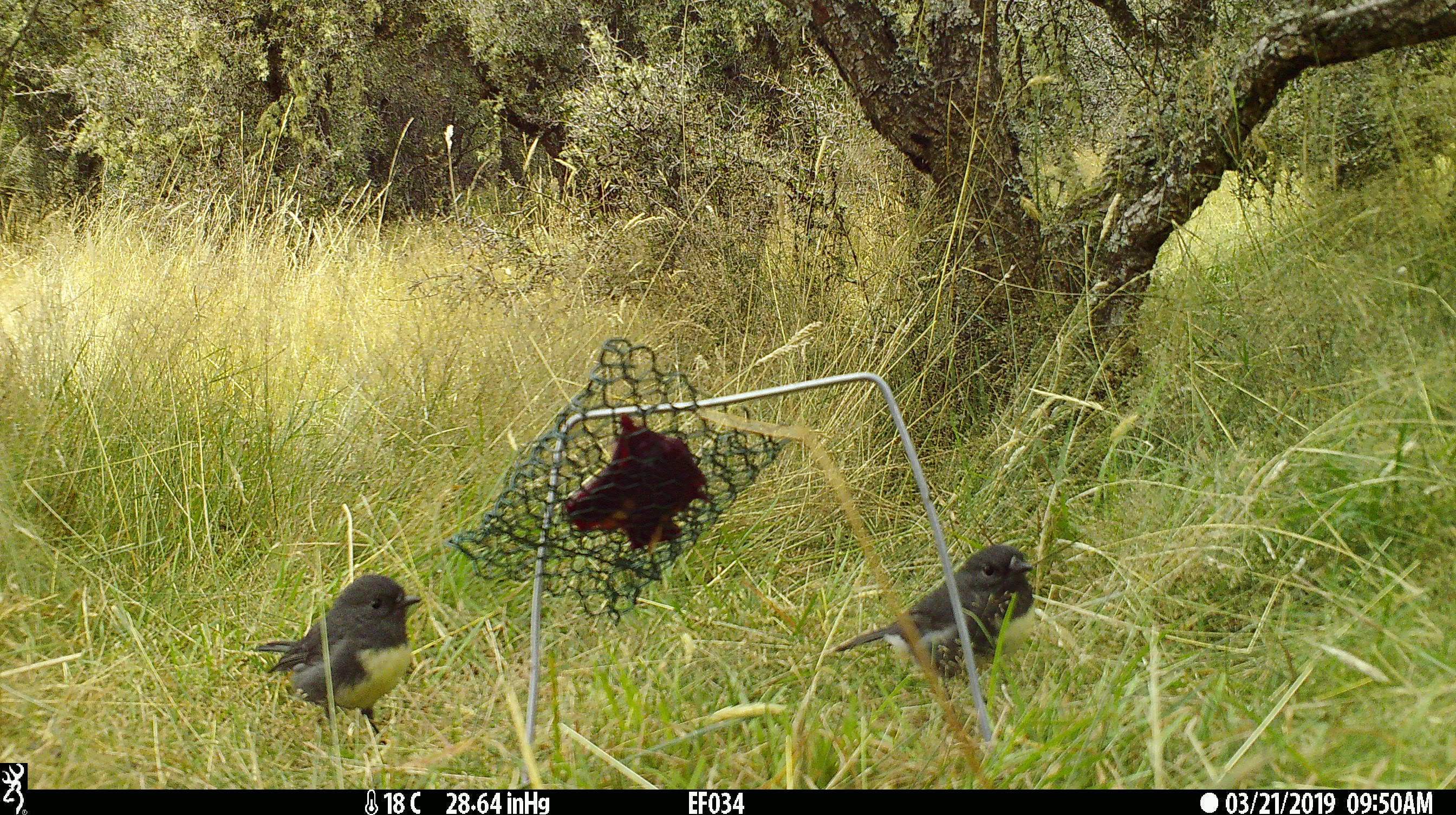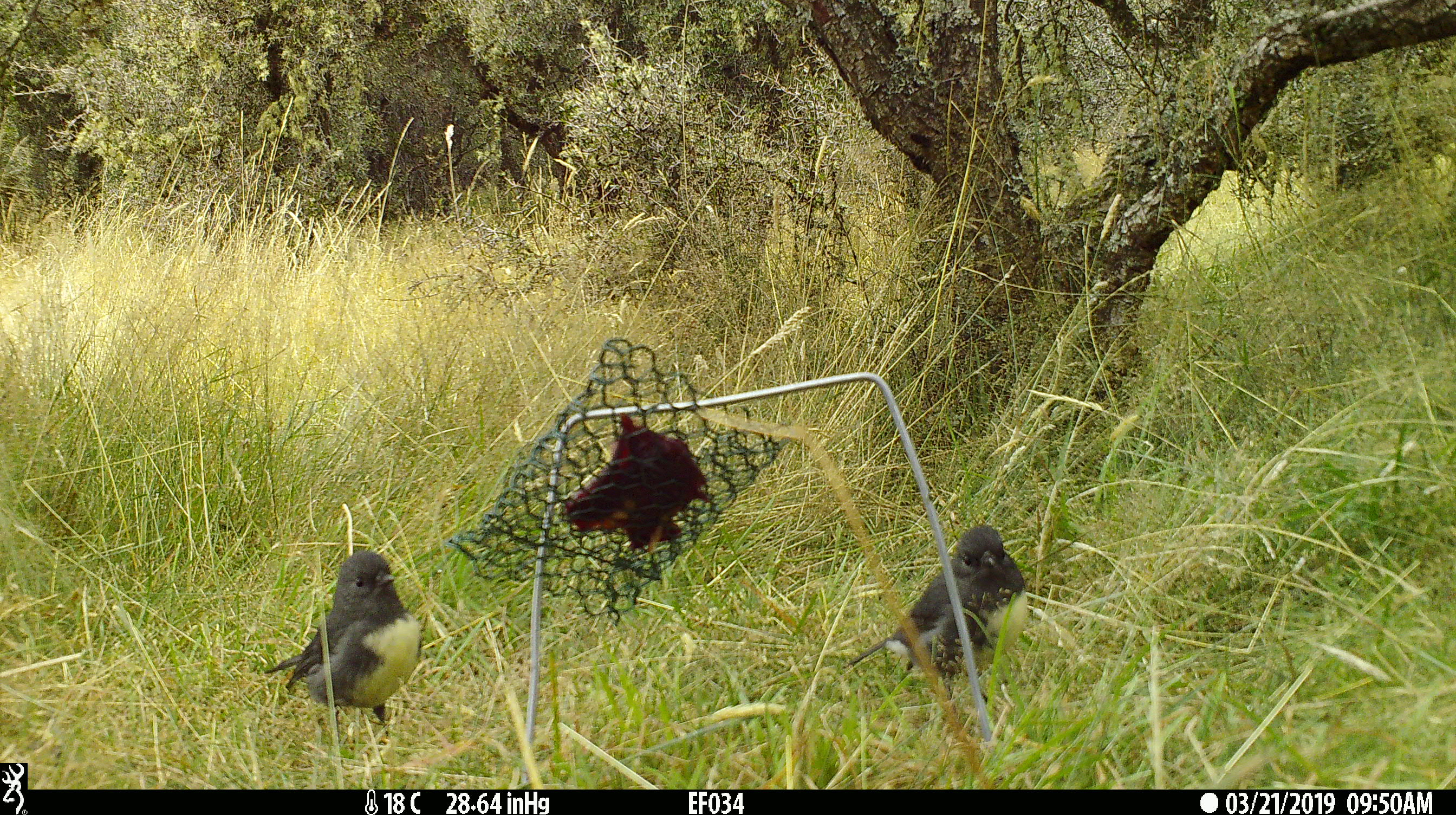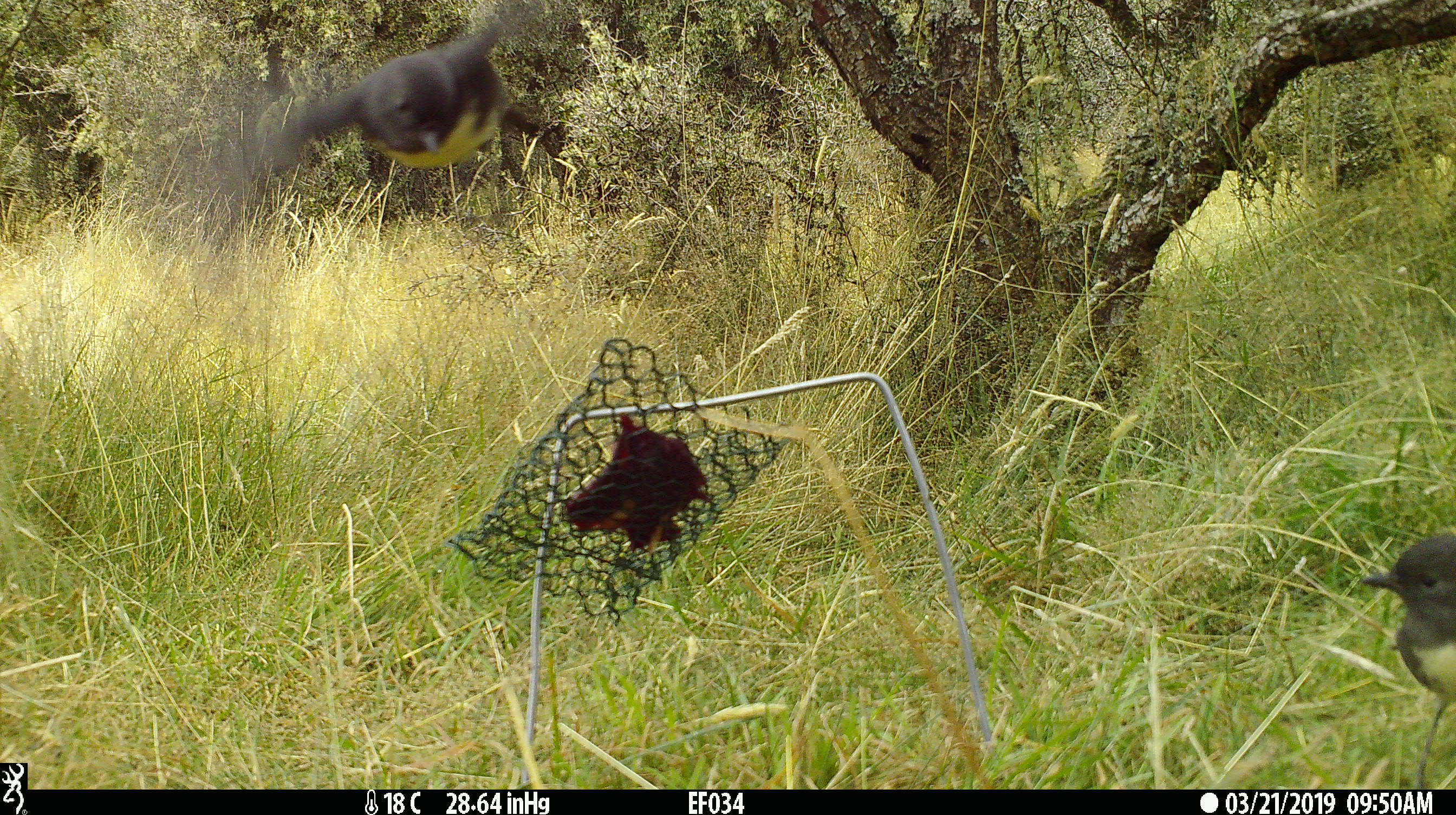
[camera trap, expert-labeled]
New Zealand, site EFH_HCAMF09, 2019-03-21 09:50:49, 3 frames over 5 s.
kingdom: Animalia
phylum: Chordata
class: Aves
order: Passeriformes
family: Petroicidae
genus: Petroica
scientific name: Petroica australis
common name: new zealand robin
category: robin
Robin (new zealand robin) (Petroica australis).